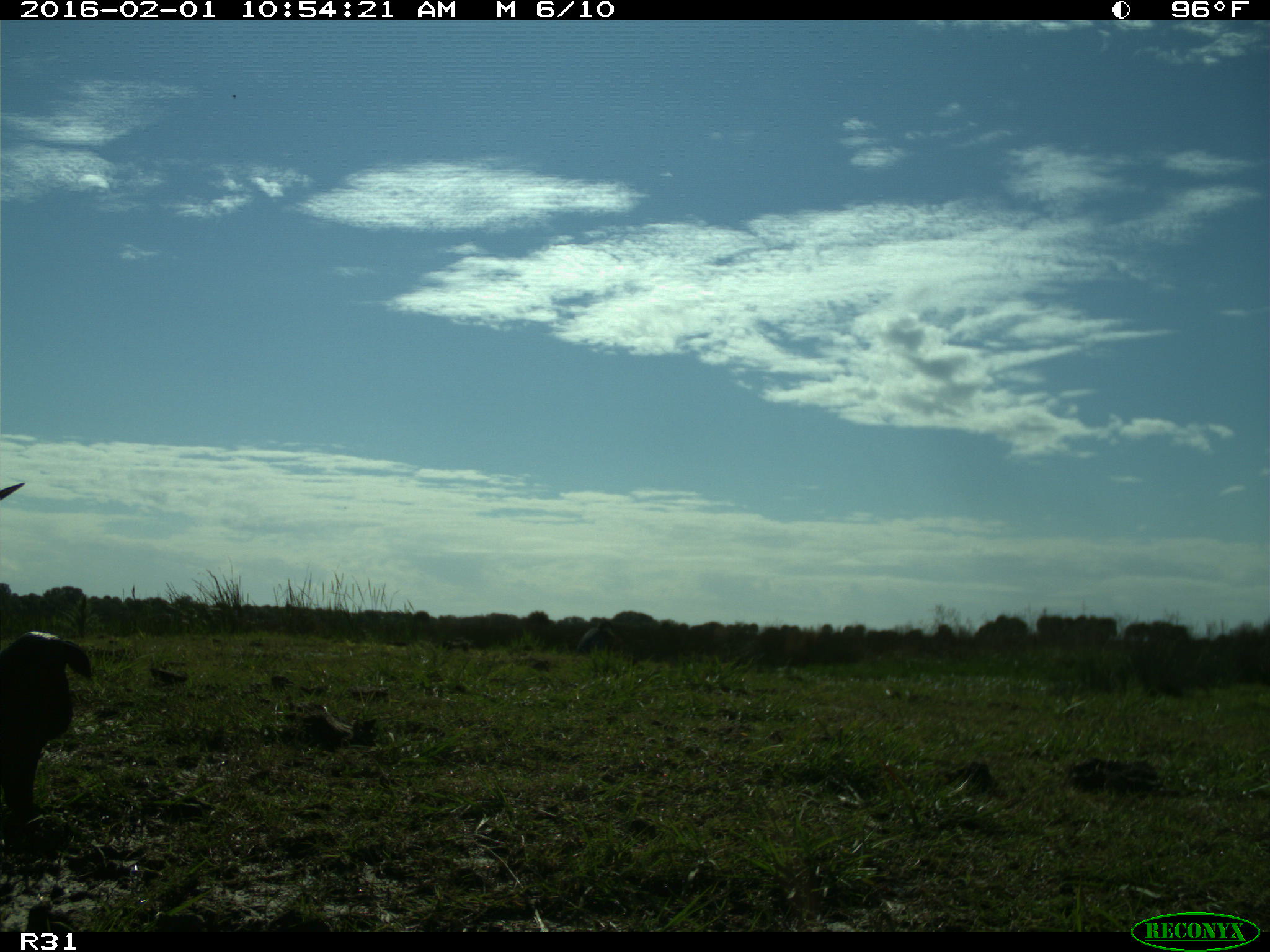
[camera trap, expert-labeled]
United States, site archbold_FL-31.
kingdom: Animalia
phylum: Chordata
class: Aves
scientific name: Aves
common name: birds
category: unidentified bird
Unidentified bird (birds) (Aves).